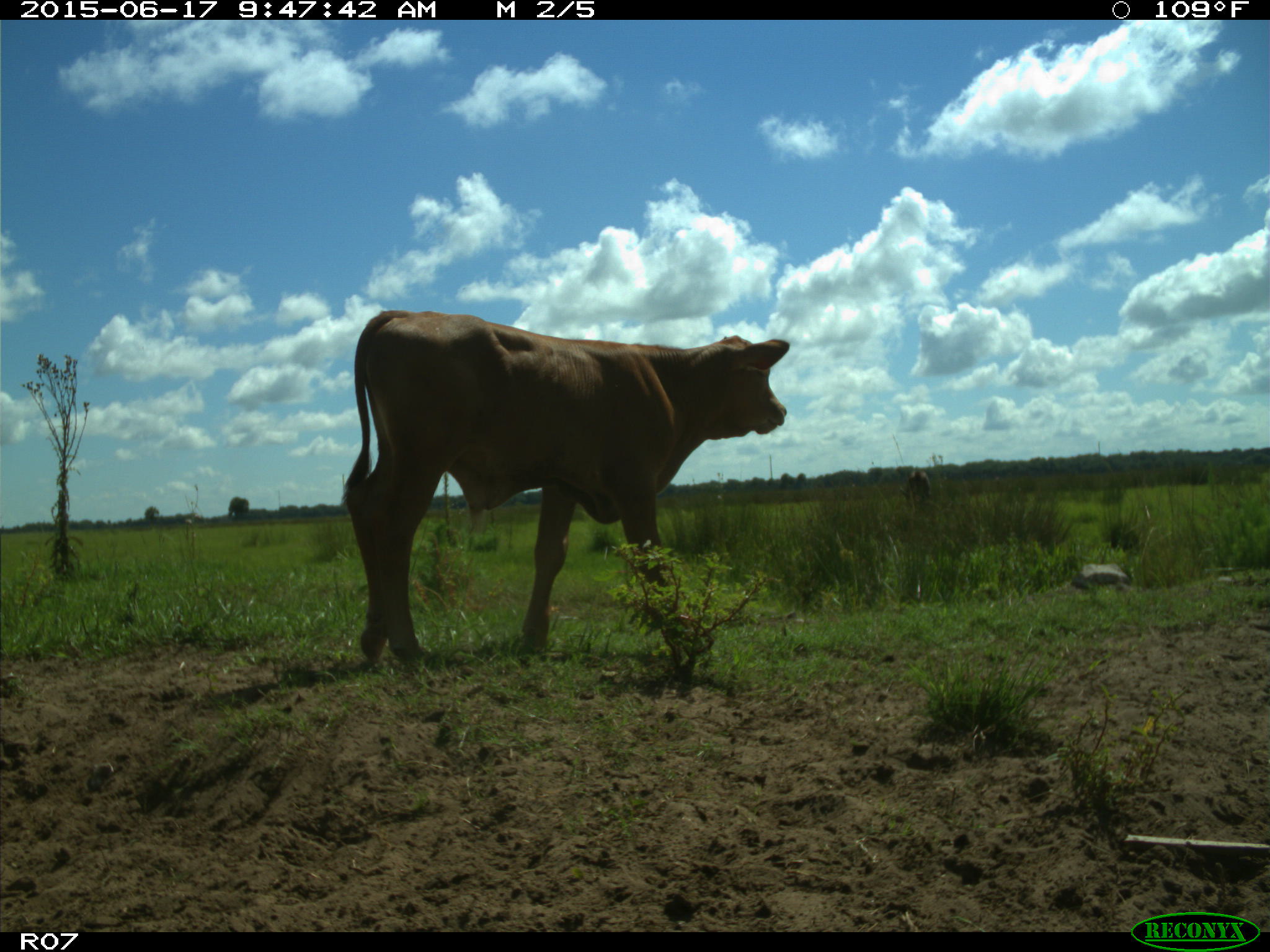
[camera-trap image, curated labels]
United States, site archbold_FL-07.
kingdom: Animalia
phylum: Chordata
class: Mammalia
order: Artiodactyla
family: Bovidae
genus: Bos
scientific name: Bos taurus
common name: domestic cow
Bos taurus (domestic cow).